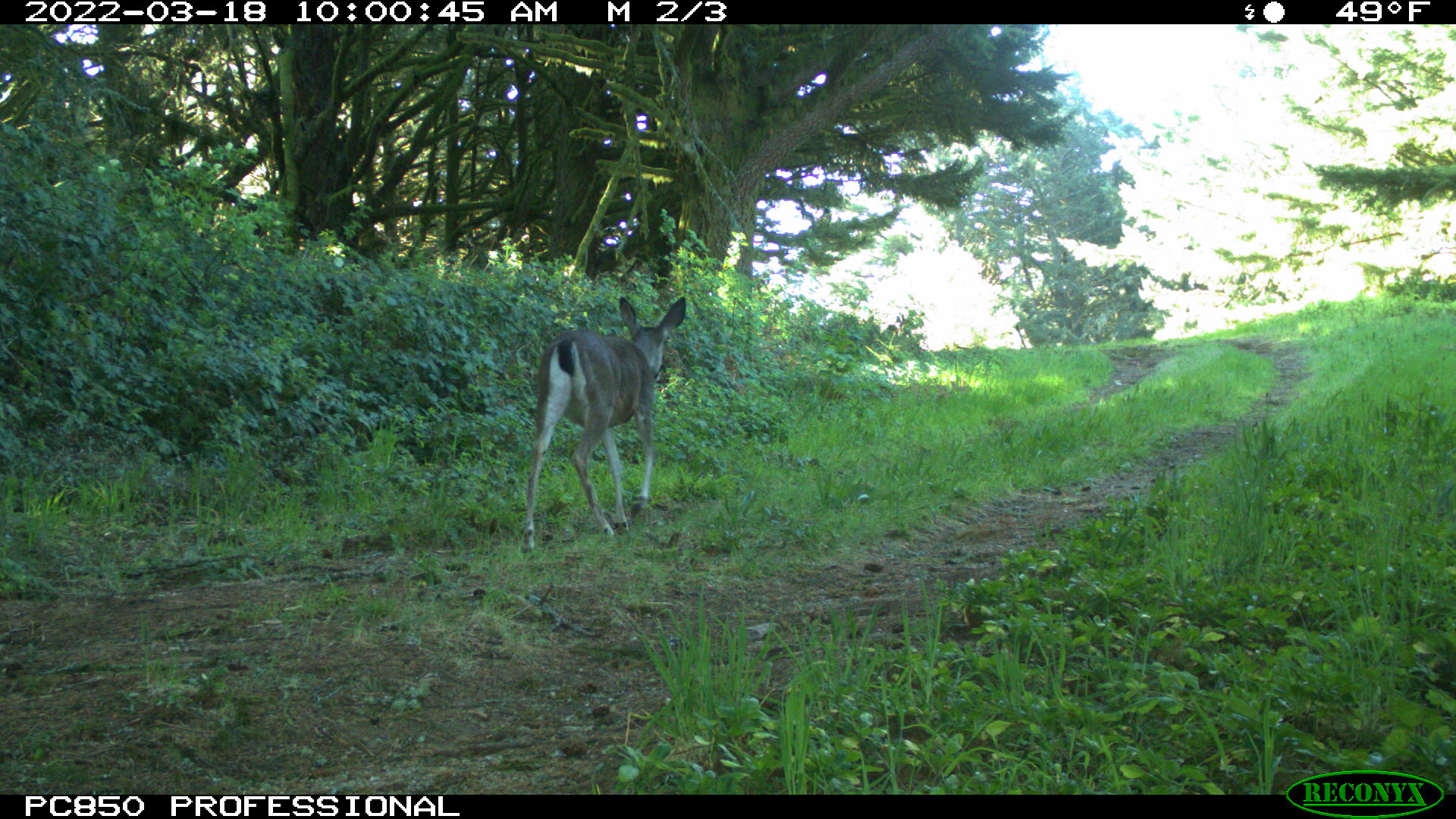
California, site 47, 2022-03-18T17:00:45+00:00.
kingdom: Animalia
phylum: Chordata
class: Mammalia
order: Artiodactyla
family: Cervidae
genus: Odocoileus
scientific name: Odocoileus hemionus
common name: mule deer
Mule deer (Odocoileus hemionus).